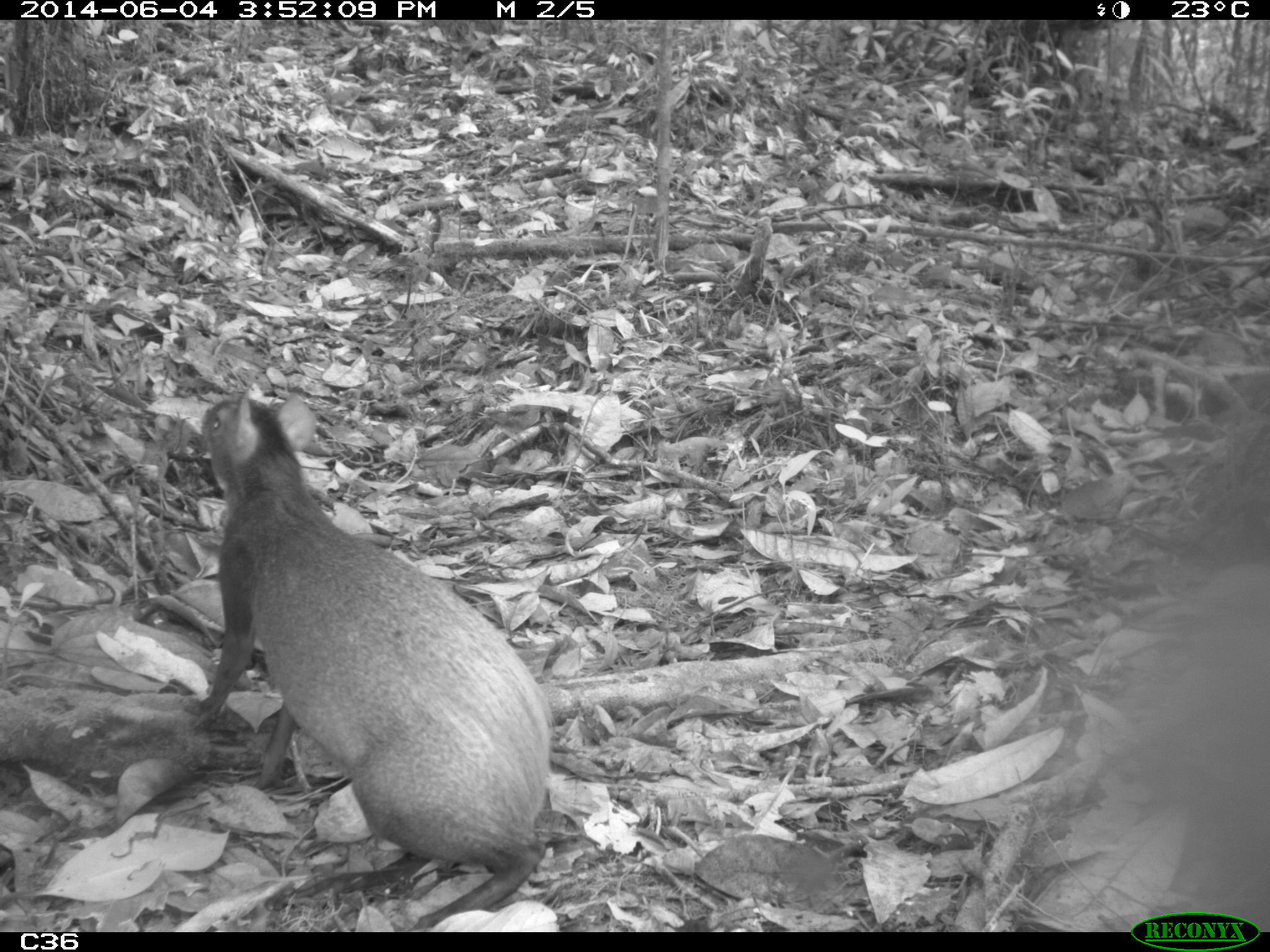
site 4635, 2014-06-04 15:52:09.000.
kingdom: Animalia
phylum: Chordata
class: Mammalia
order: Rodentia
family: Dasyproctidae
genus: Dasyprocta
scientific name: Dasyprocta leporina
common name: red-rumped agouti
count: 1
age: adult